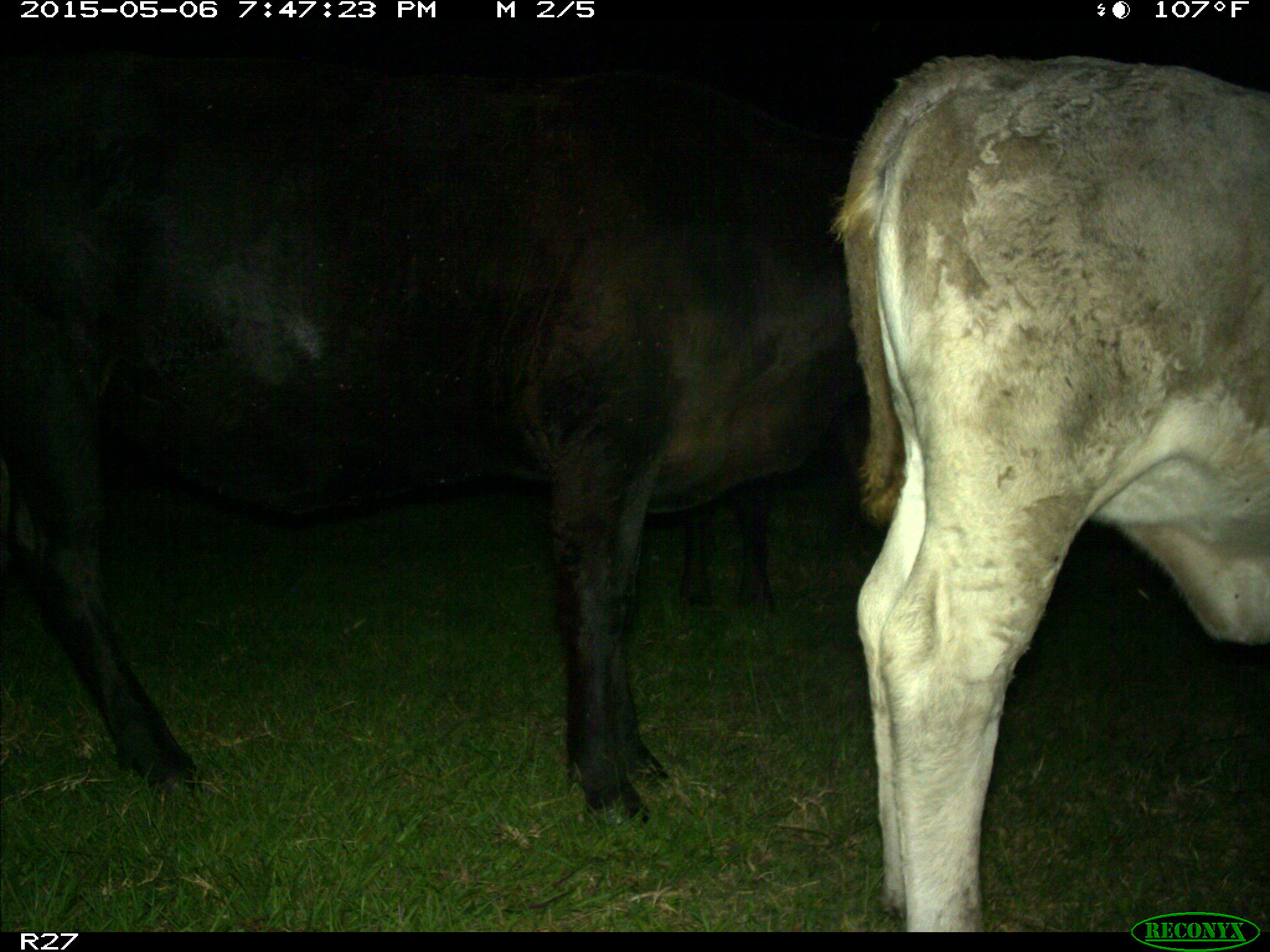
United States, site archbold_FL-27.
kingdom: Animalia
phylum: Chordata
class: Mammalia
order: Artiodactyla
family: Bovidae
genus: Bos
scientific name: Bos taurus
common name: domestic cow